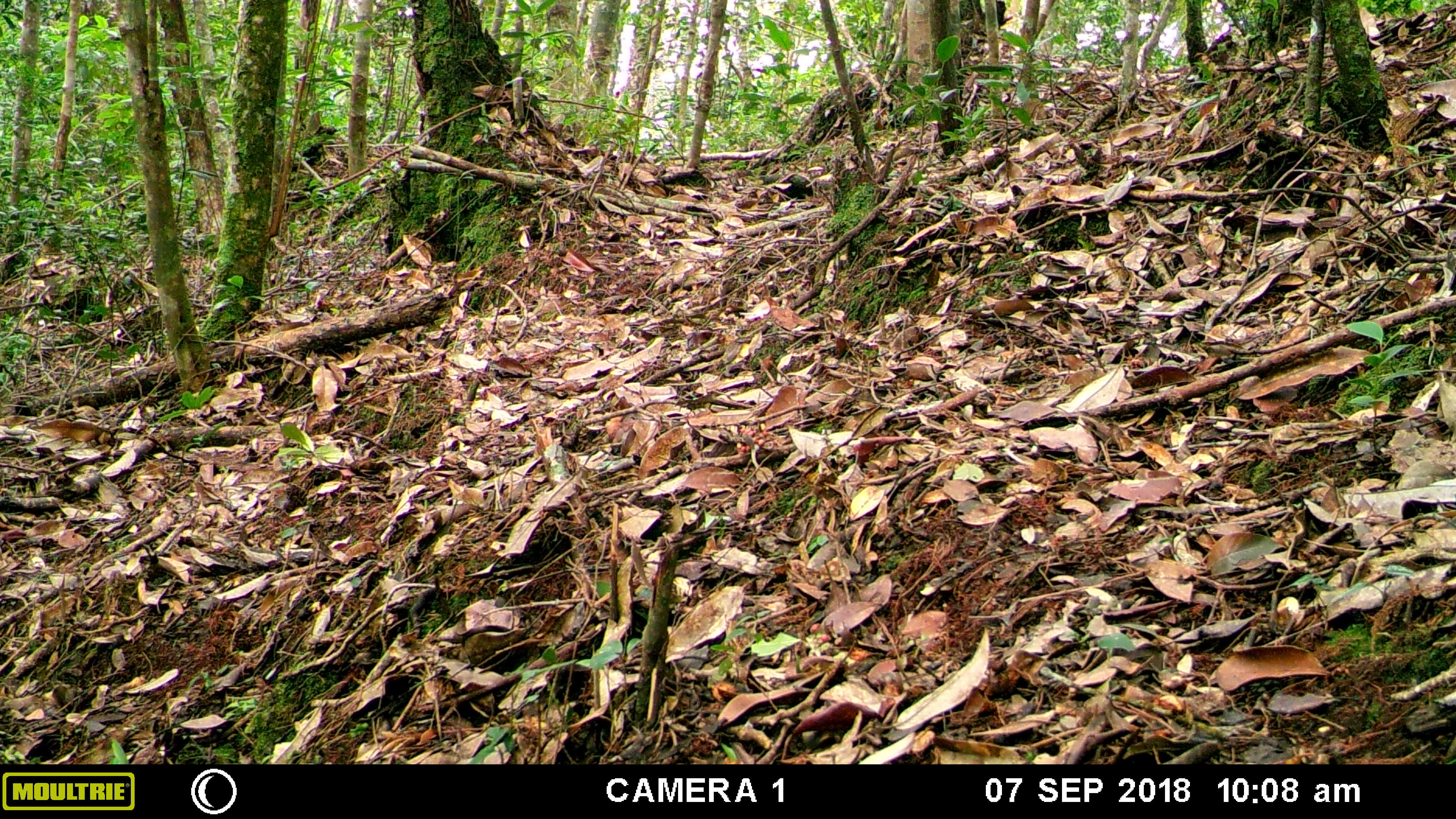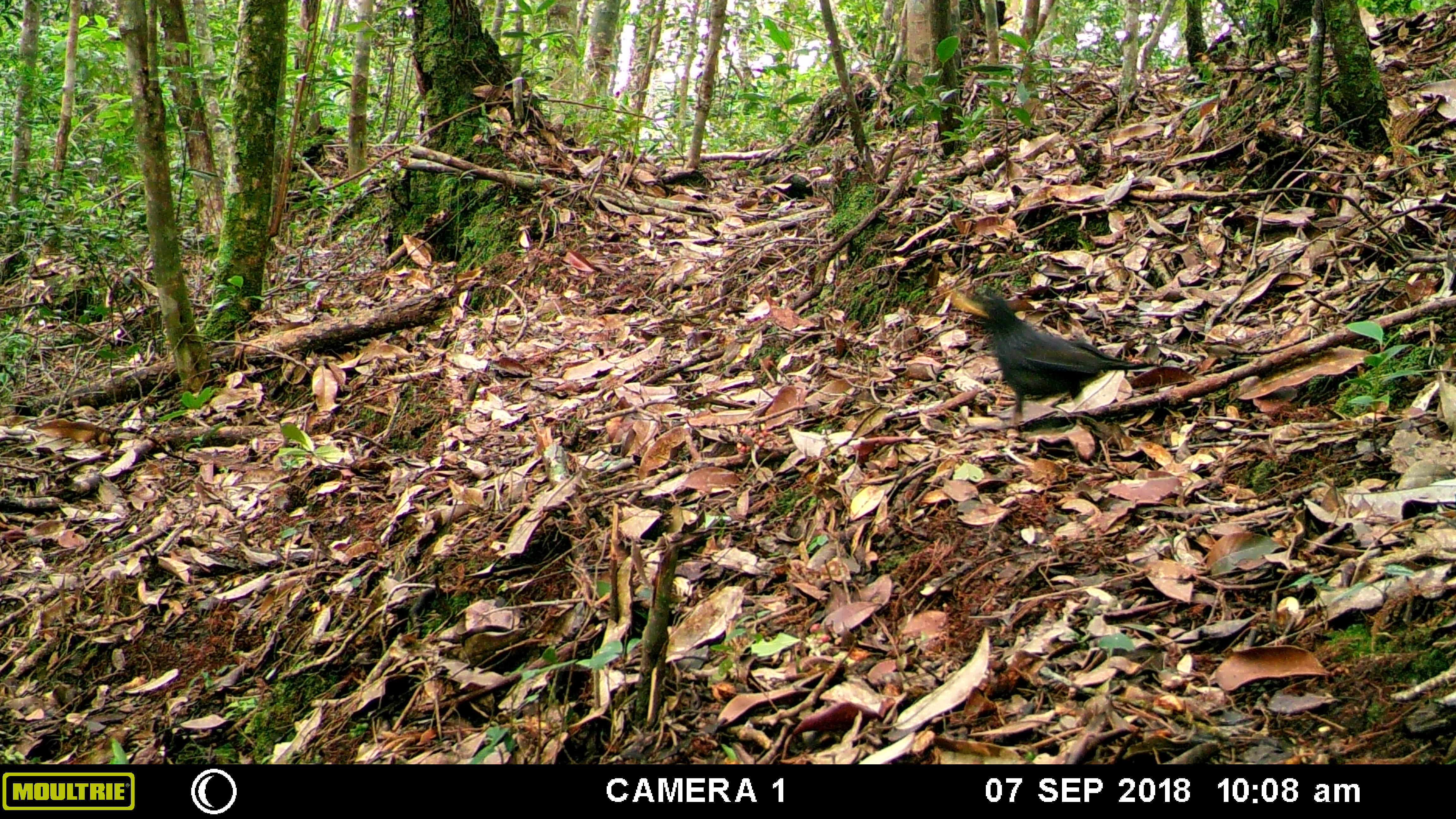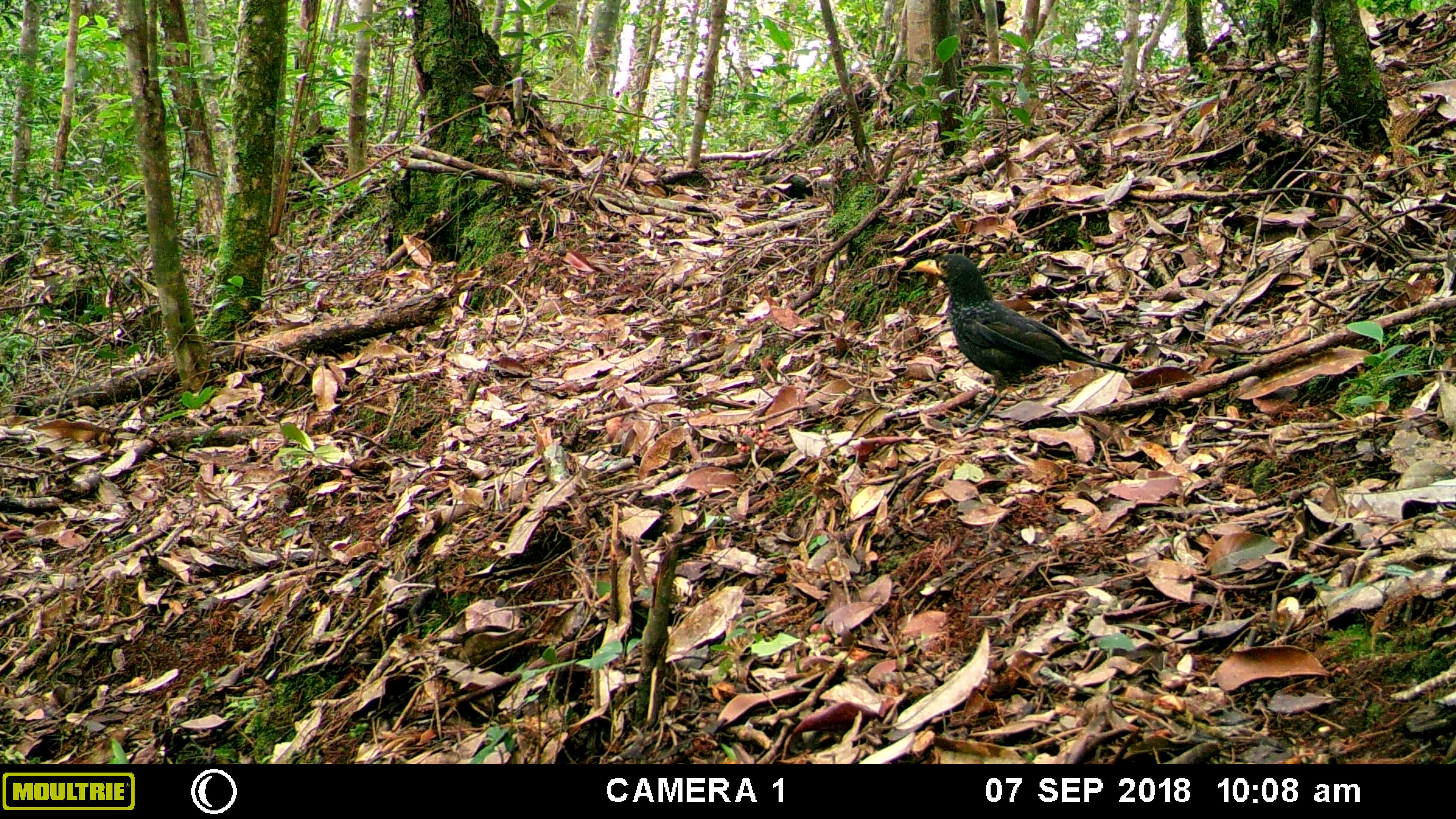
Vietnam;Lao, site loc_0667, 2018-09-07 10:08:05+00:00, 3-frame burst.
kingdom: Animalia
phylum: Chordata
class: Aves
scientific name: Aves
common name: bird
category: unidentified bird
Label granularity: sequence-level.